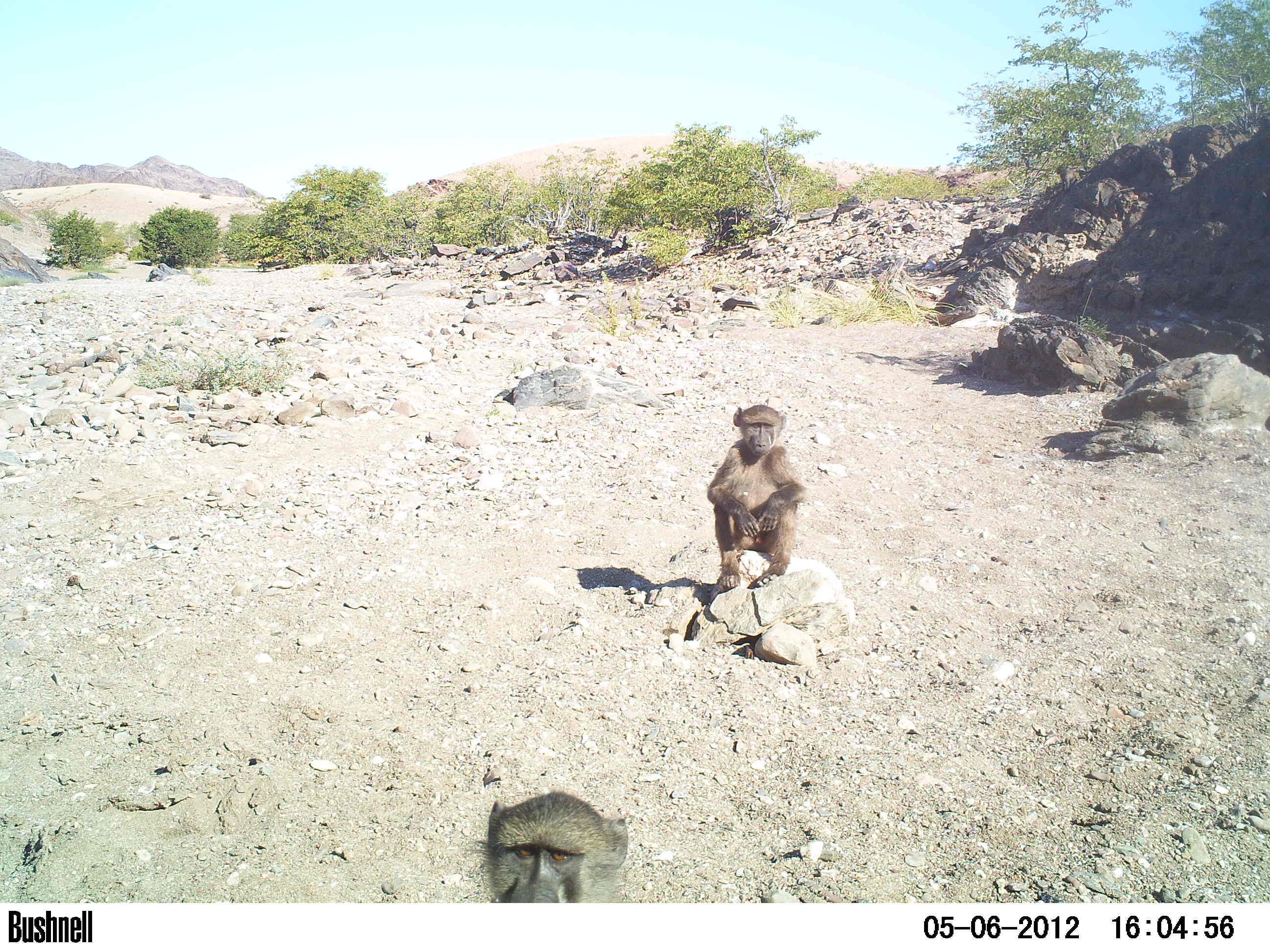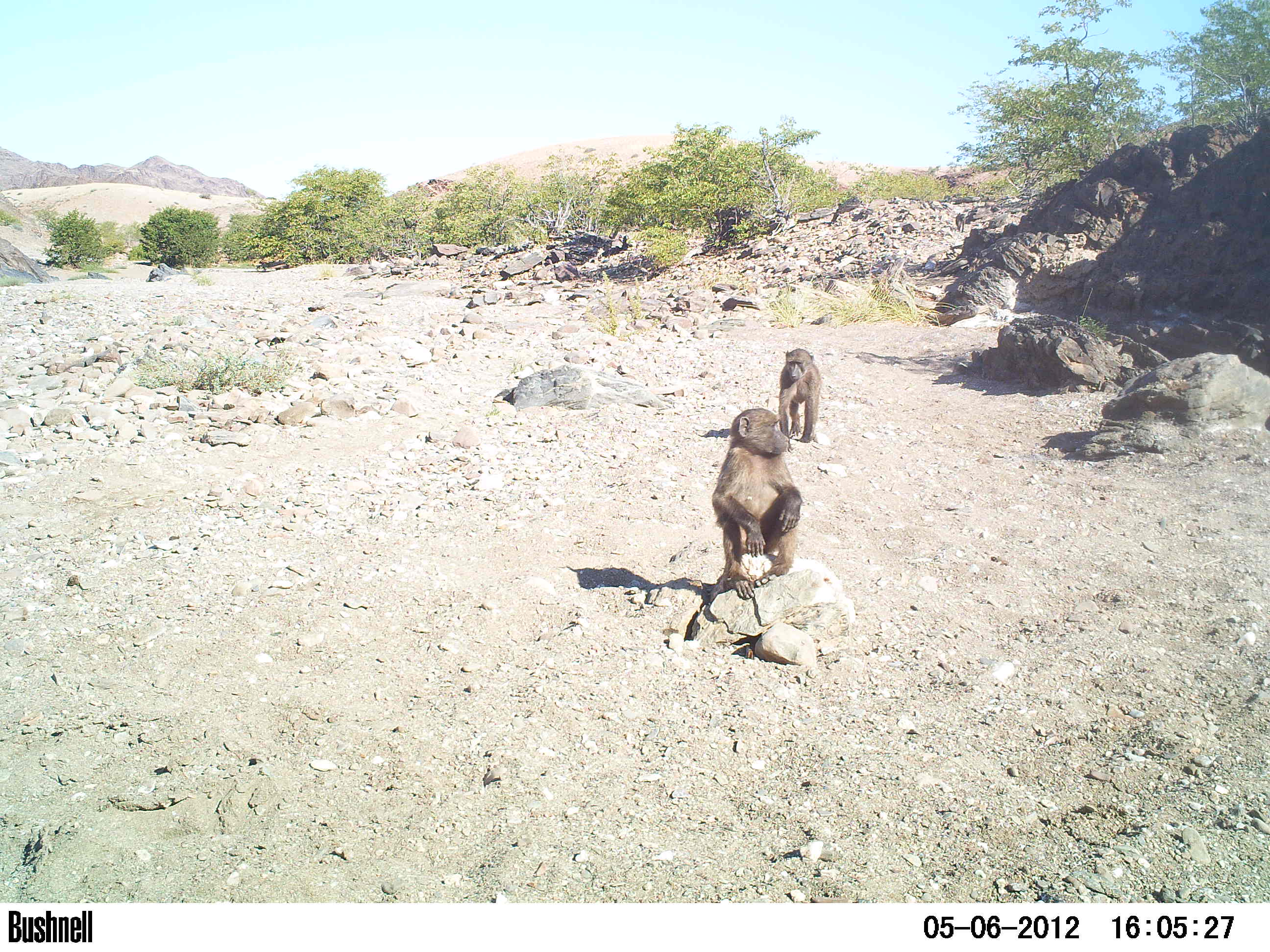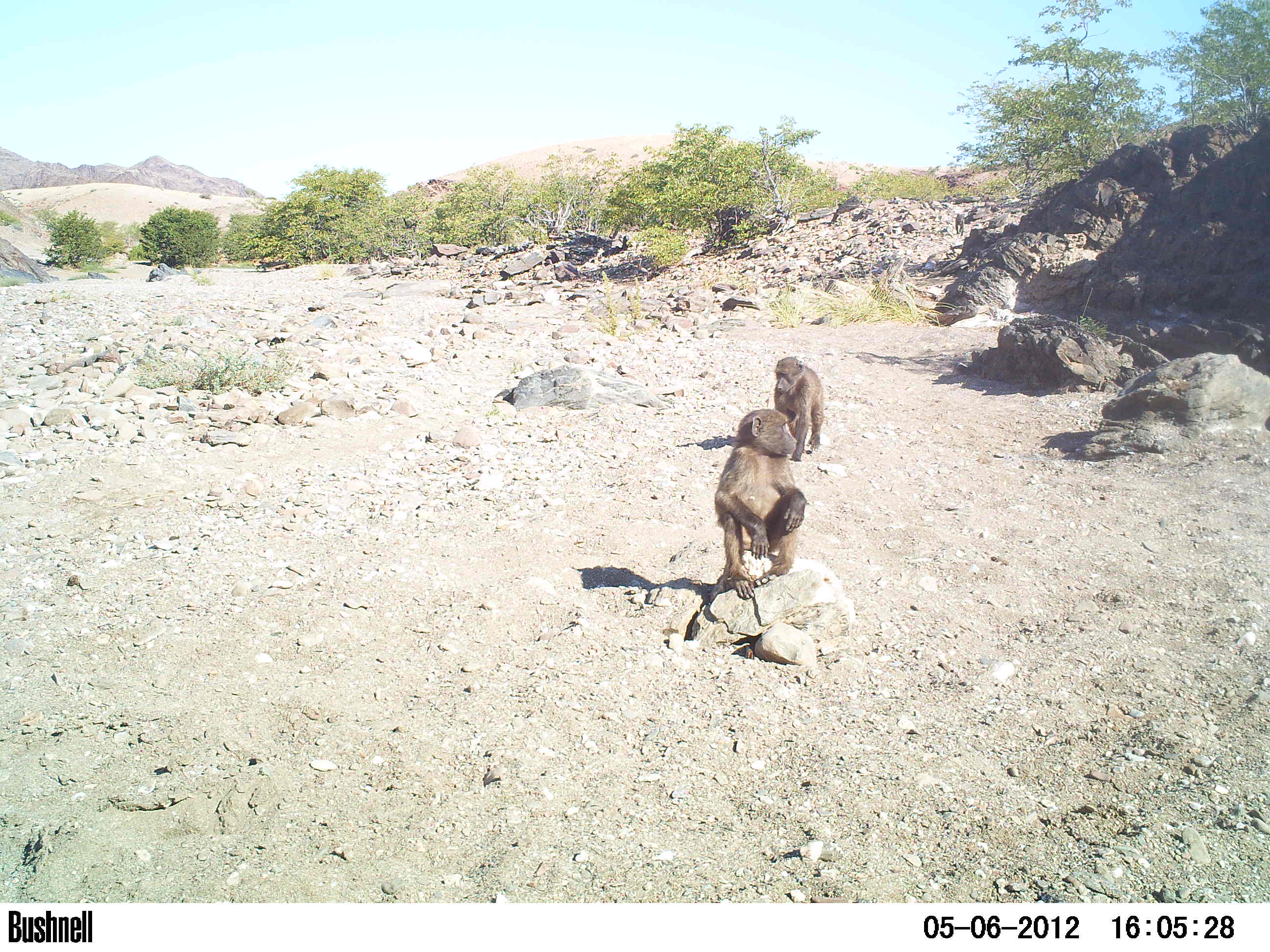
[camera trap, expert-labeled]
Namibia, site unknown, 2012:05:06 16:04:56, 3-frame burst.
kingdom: Animalia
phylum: Chordata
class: Mammalia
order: Primates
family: Cercopithecidae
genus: Papio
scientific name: Papio anubis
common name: olive baboon